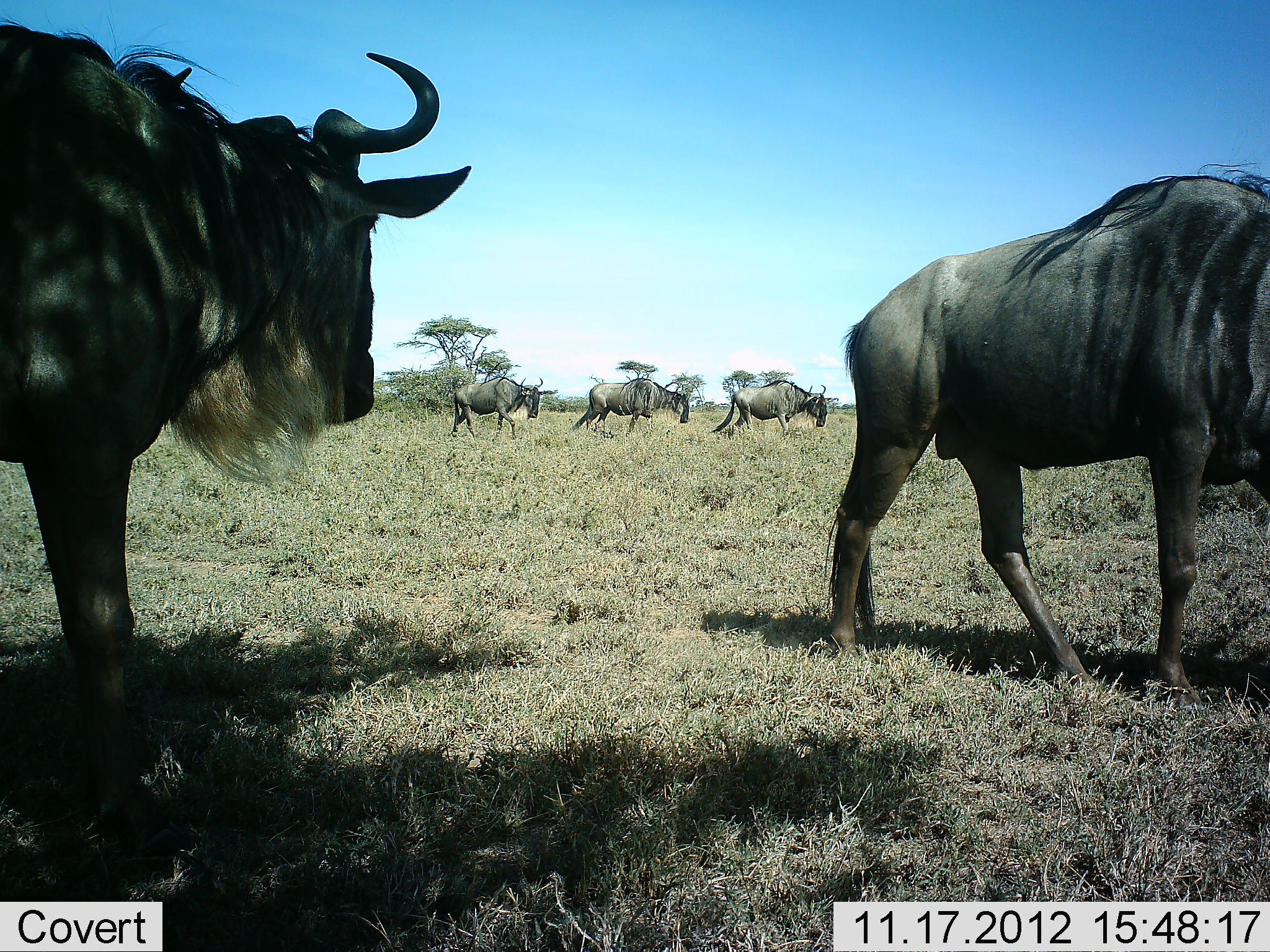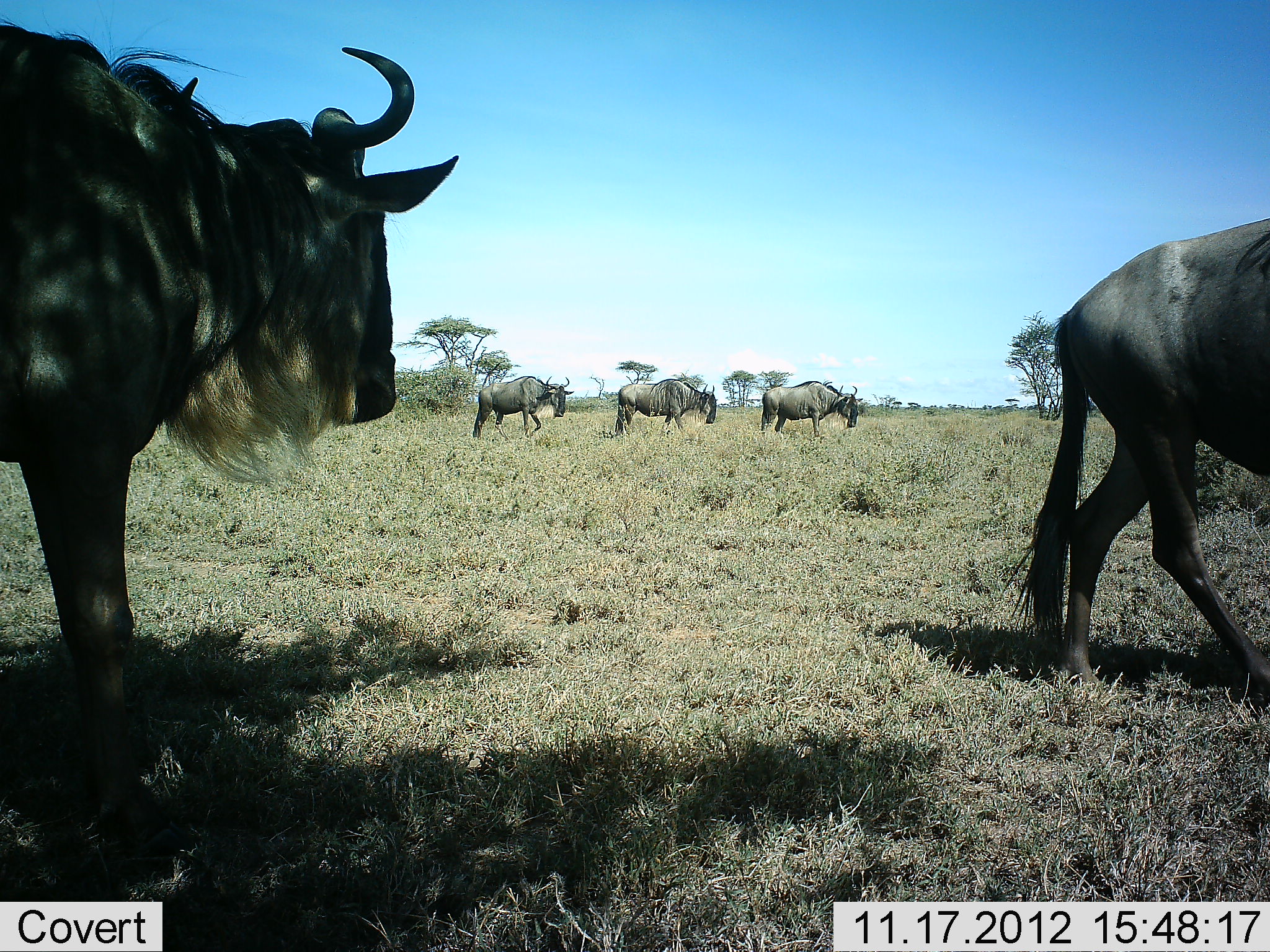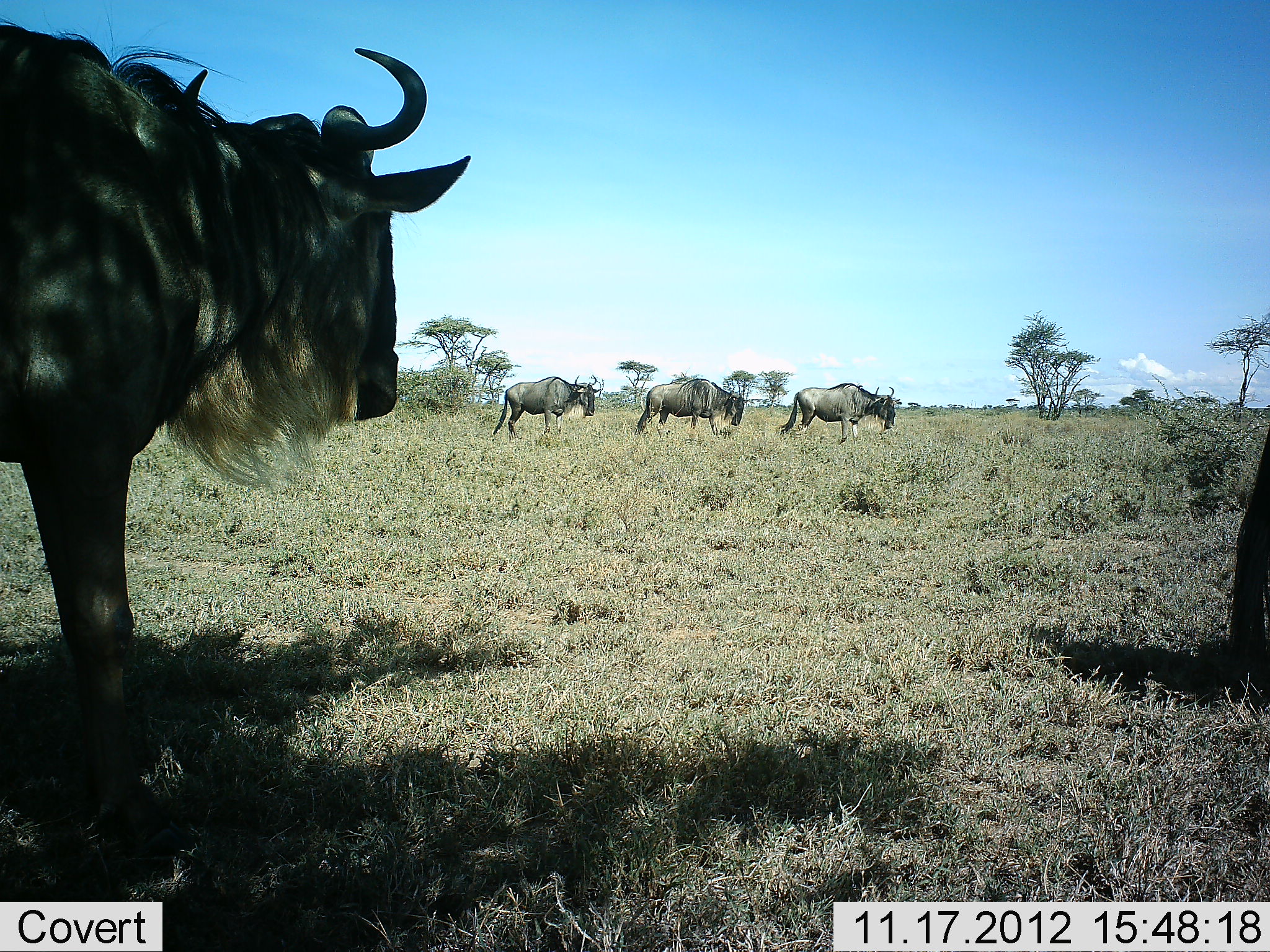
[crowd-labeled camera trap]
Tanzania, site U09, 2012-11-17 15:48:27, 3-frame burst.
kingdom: Animalia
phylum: Chordata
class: Mammalia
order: Artiodactyla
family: Bovidae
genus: Connochaetes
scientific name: Connochaetes taurinus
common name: blue wildebeest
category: wildebeest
Wildebeest (blue wildebeest) (Connochaetes taurinus), count 5. Behavior (volunteer vote fractions): standing 40%, resting 0%, moving 100%, interacting 0%. Young present (vote fraction): 0%. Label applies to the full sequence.